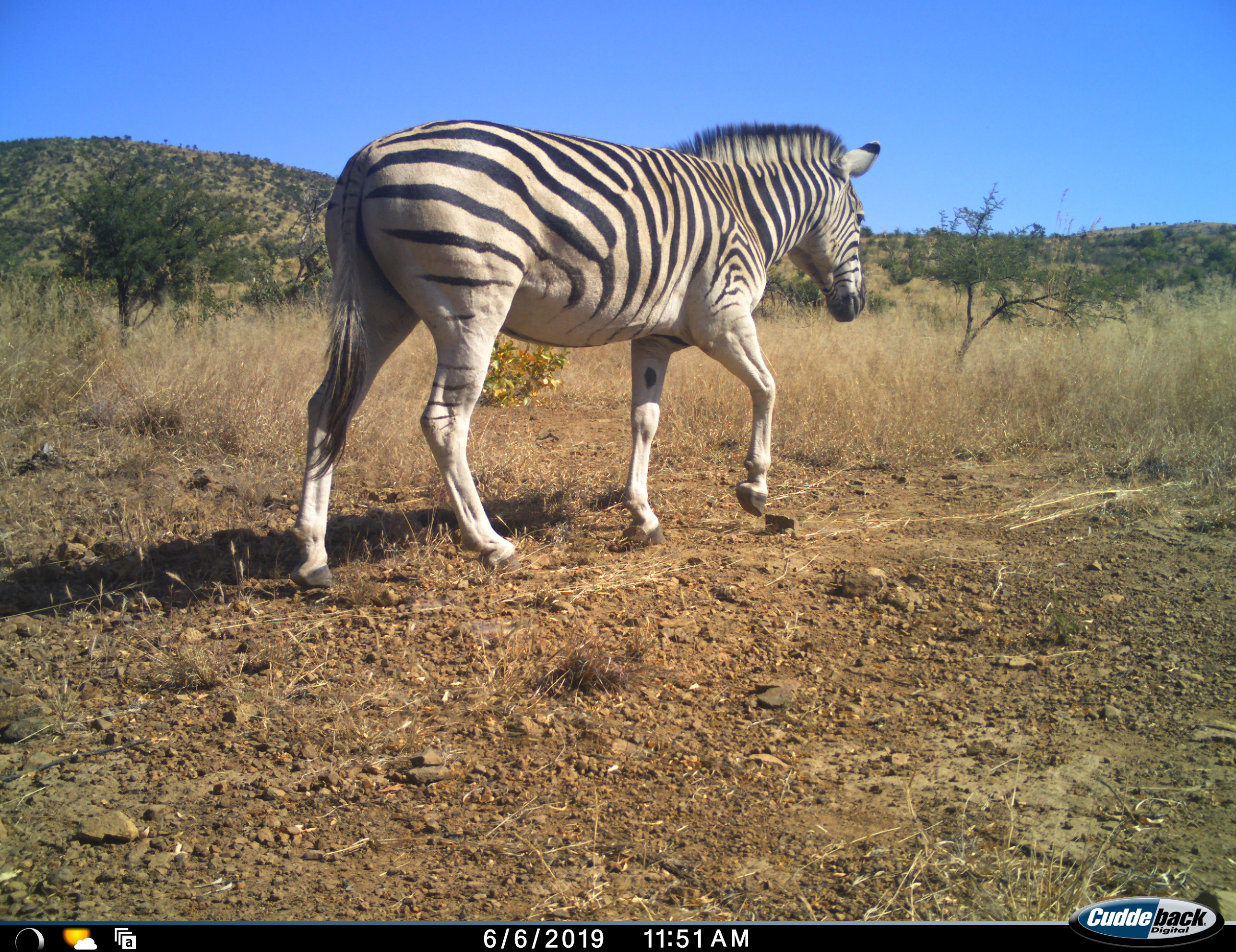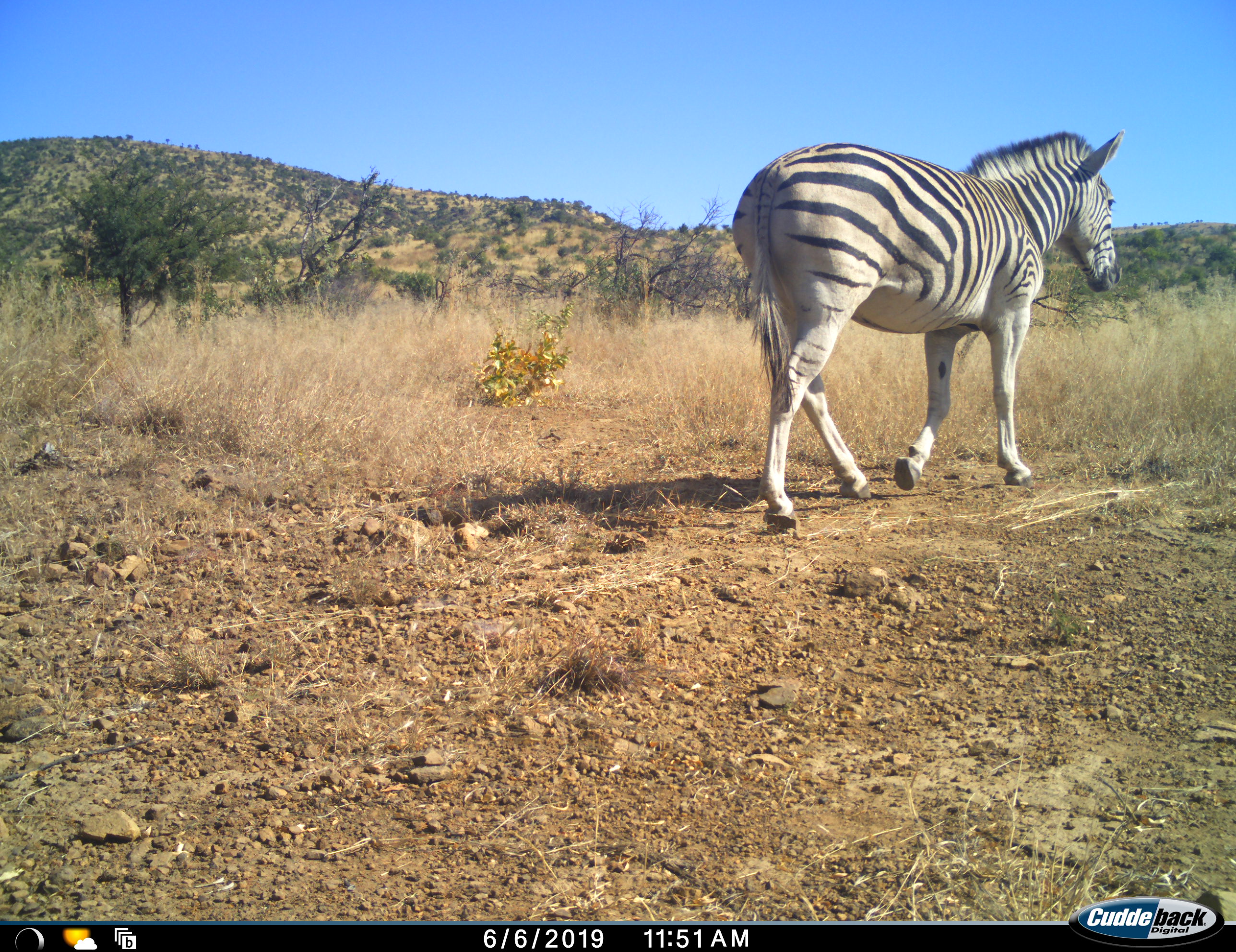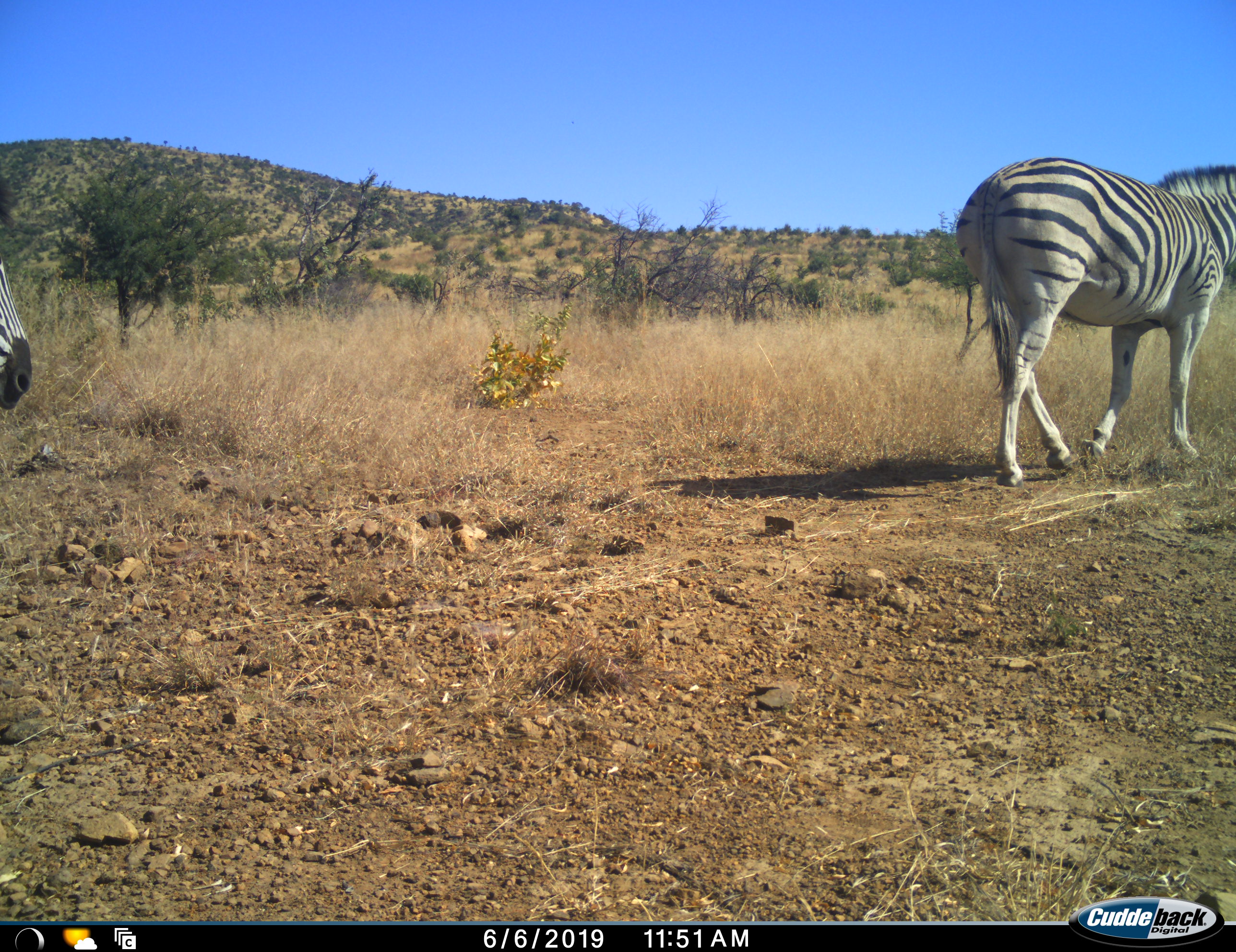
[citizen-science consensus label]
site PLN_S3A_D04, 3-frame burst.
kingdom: Animalia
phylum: Chordata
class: Mammalia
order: Perissodactyla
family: Equidae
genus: Equus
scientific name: Equus quagga burchellii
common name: burchell's zebra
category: zebraburchells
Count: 2.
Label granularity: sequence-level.